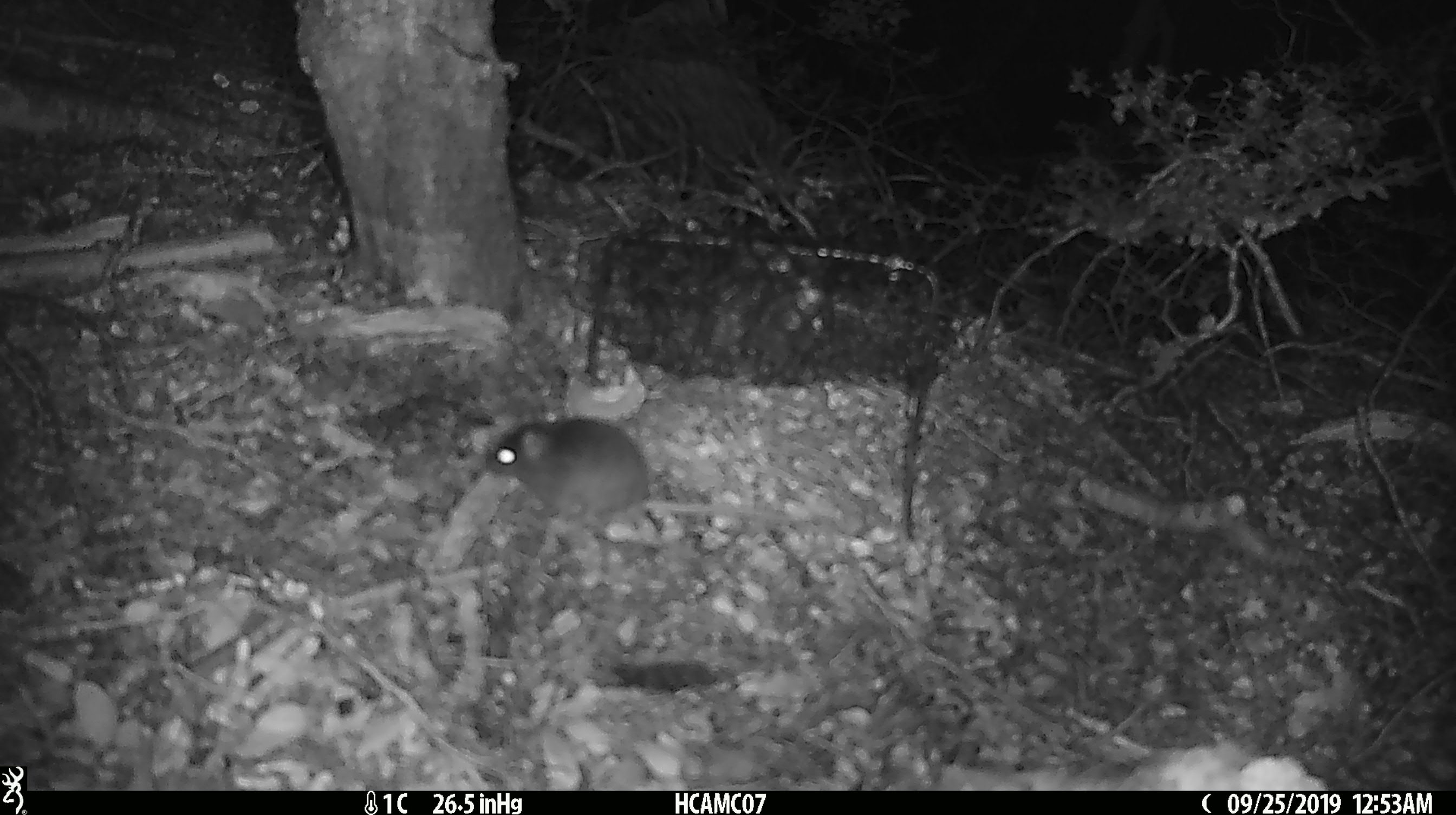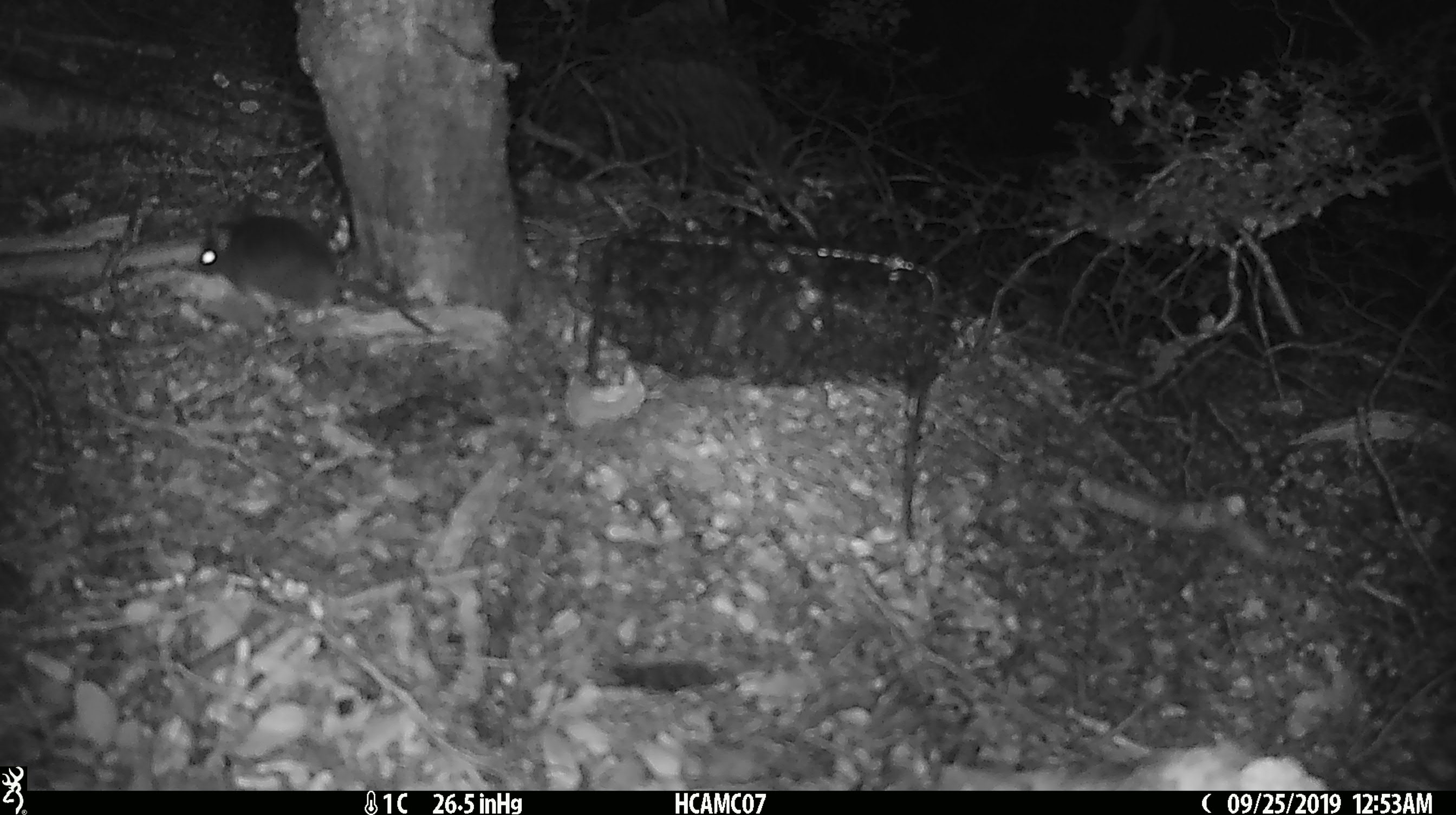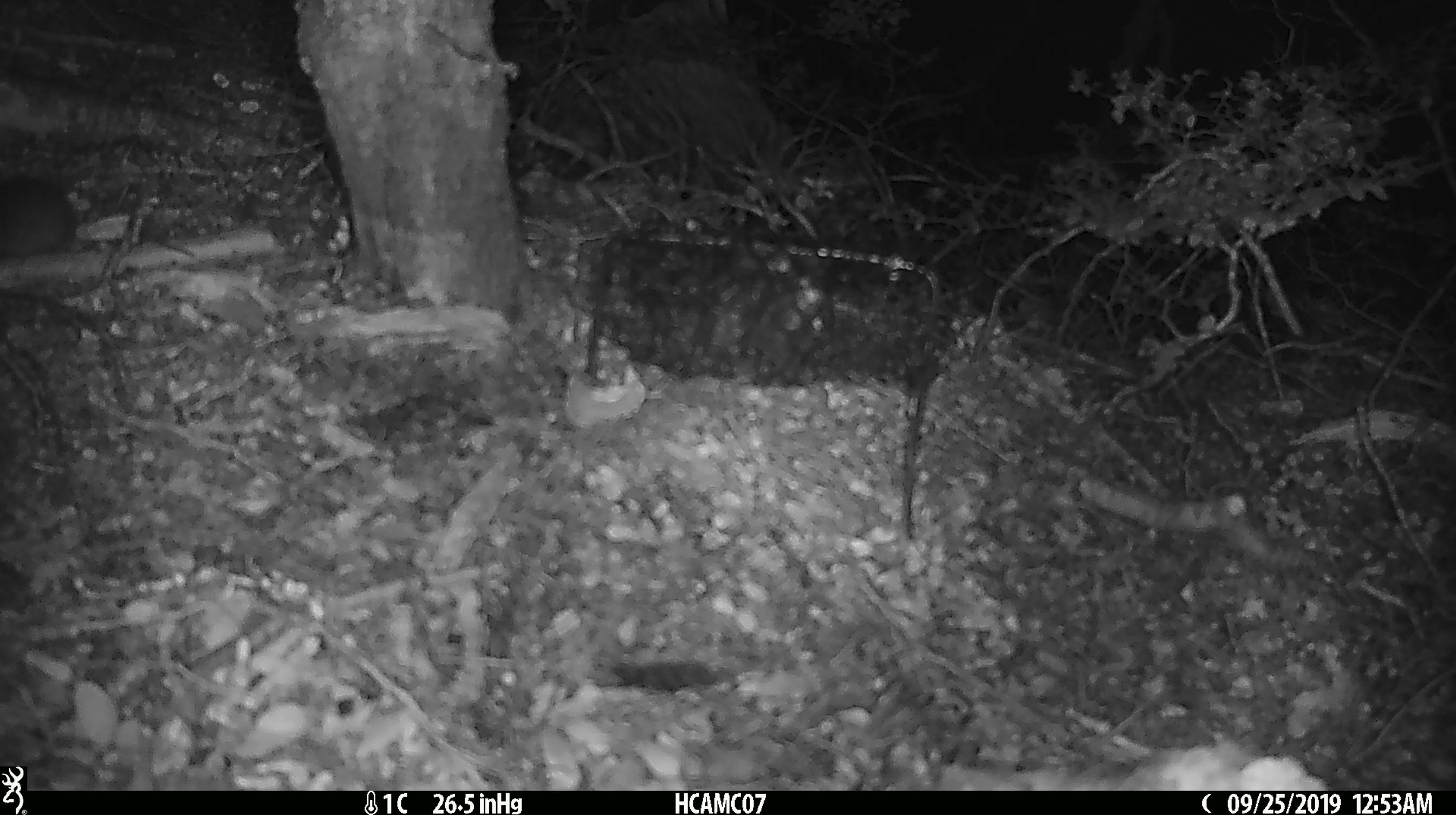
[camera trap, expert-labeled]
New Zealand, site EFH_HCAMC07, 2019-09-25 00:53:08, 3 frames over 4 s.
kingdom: Animalia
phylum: Chordata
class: Mammalia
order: Rodentia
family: Muridae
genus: Mus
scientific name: Mus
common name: mouse